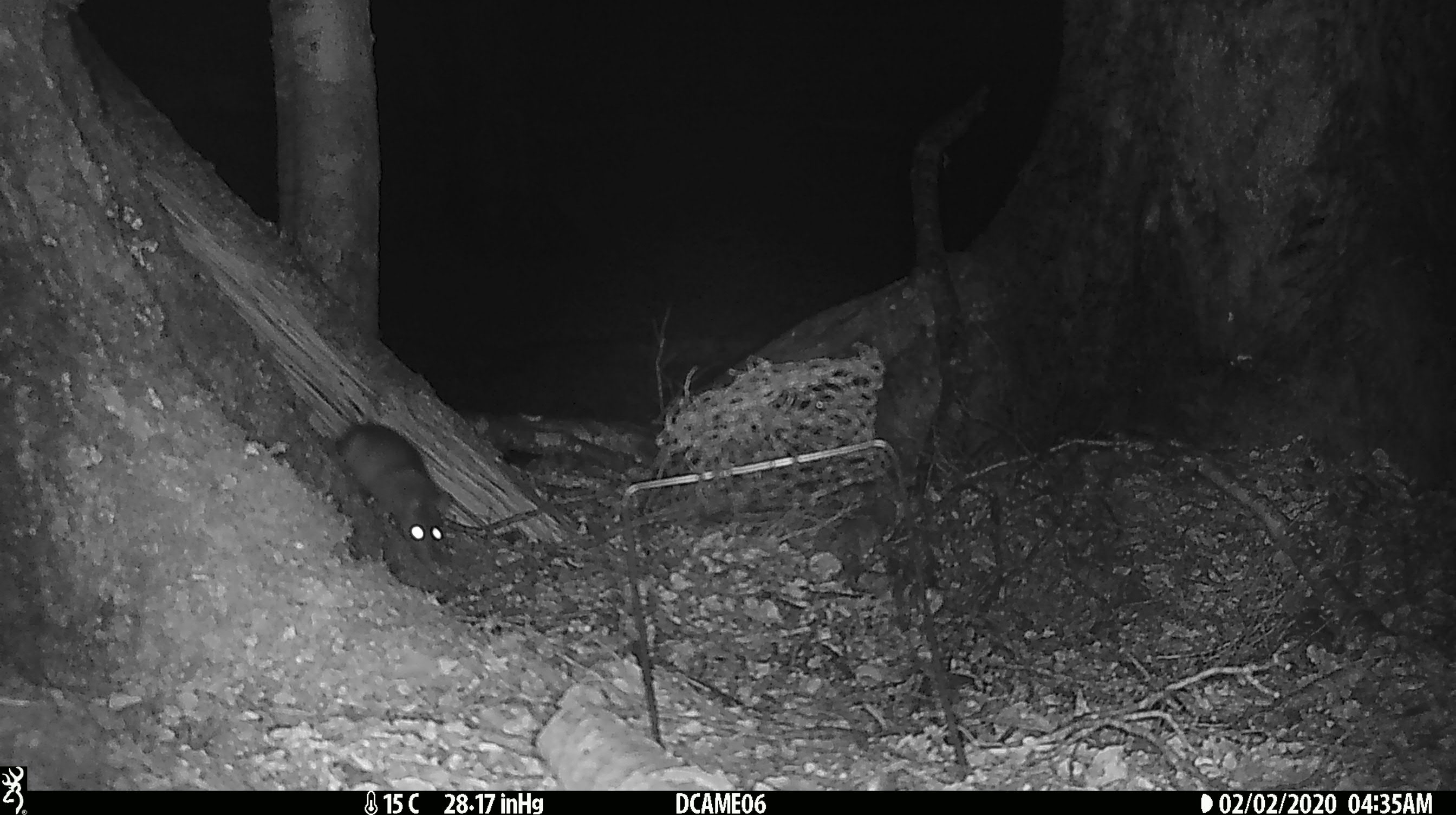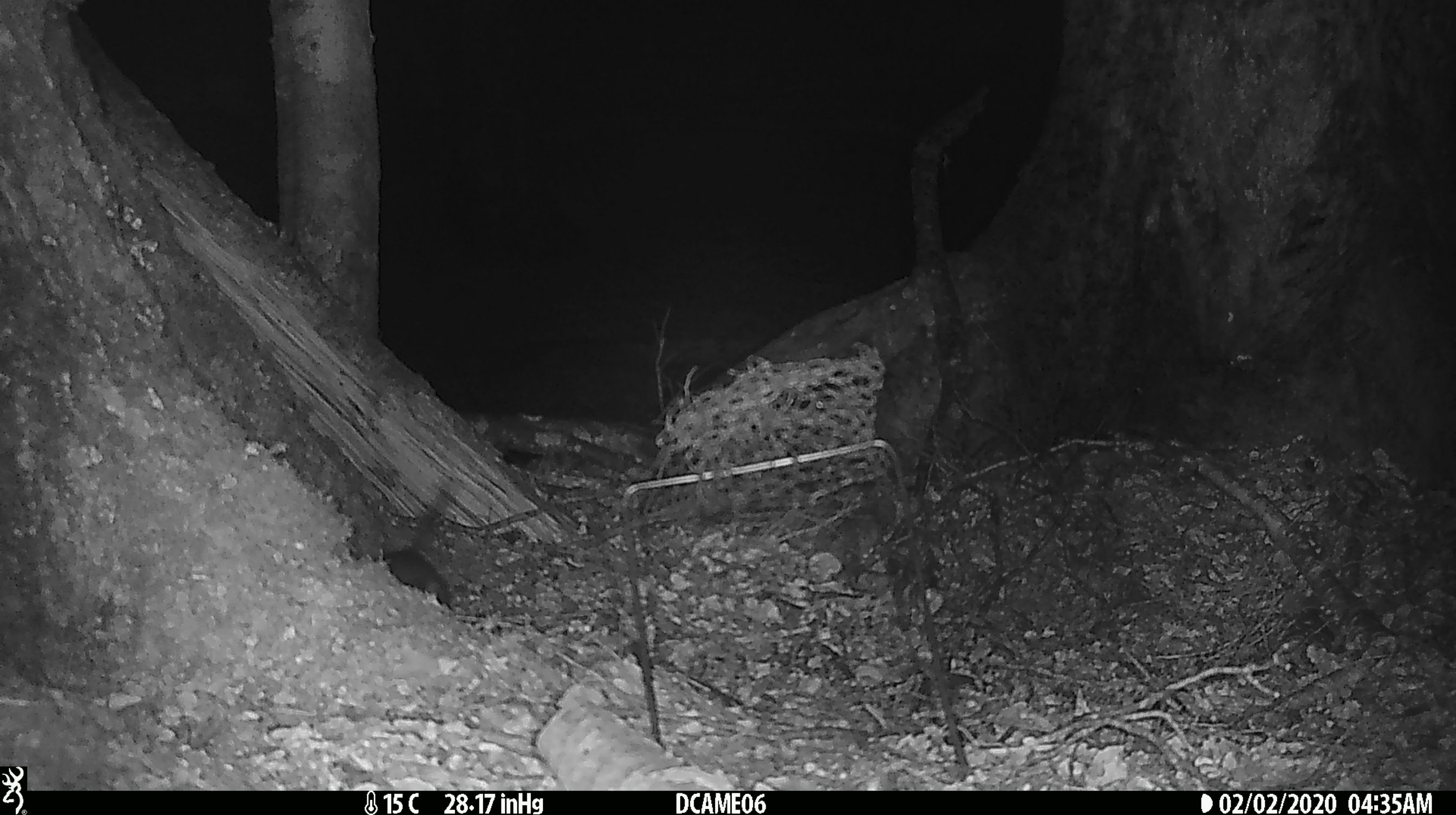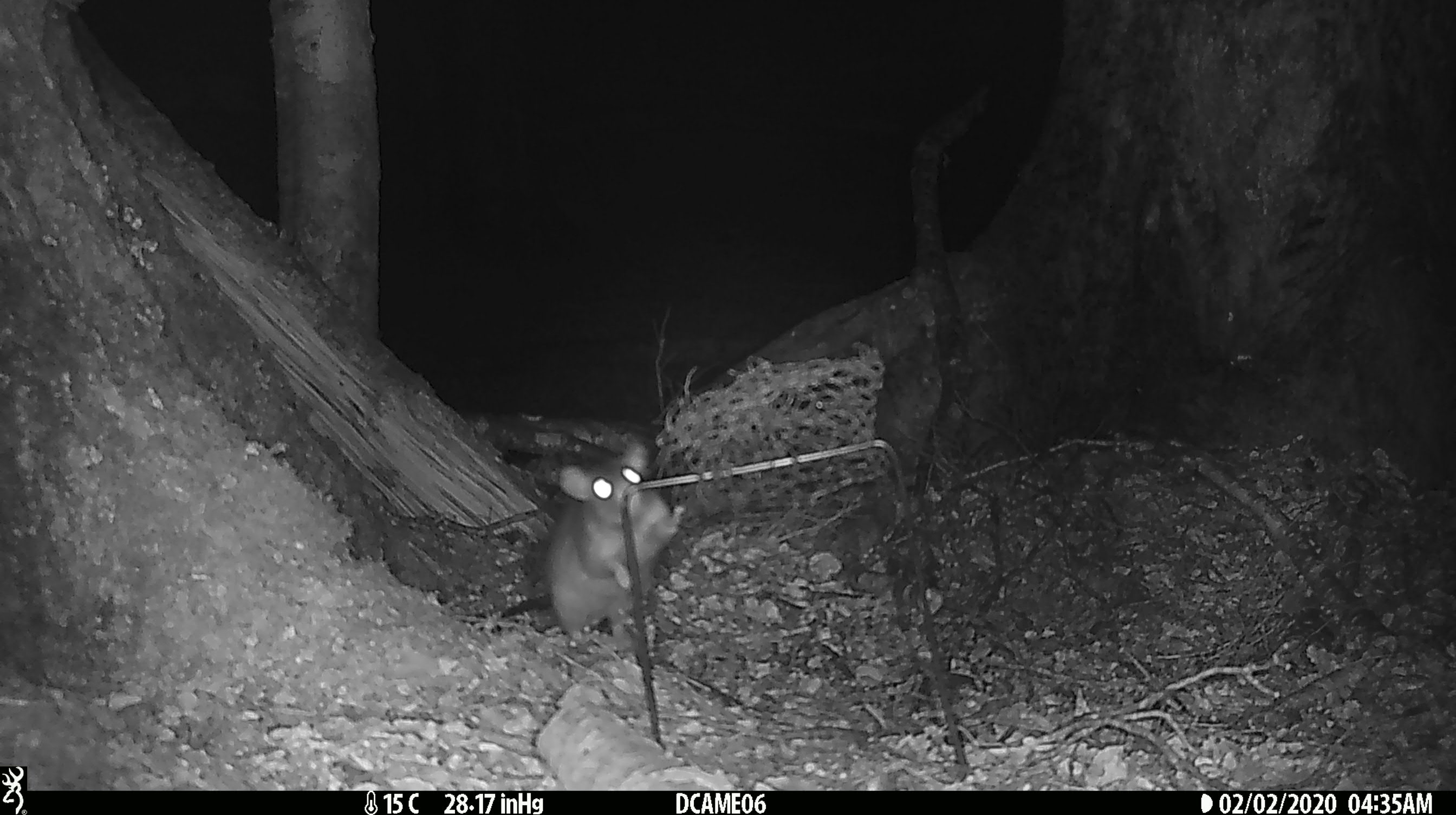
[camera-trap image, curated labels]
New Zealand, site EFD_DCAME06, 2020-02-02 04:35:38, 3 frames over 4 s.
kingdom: Animalia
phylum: Chordata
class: Mammalia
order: Rodentia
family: Muridae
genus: Rattus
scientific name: Rattus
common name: rat